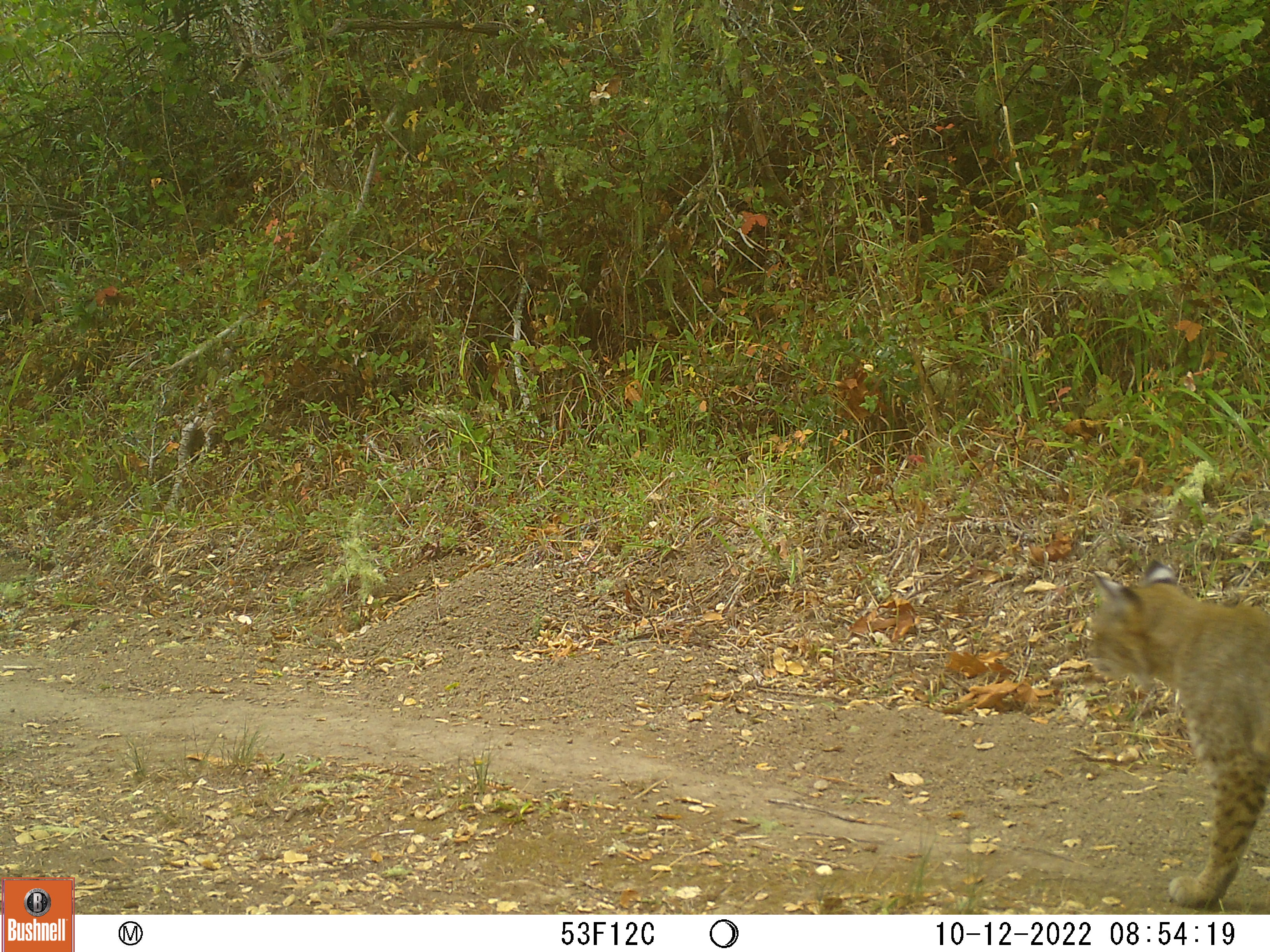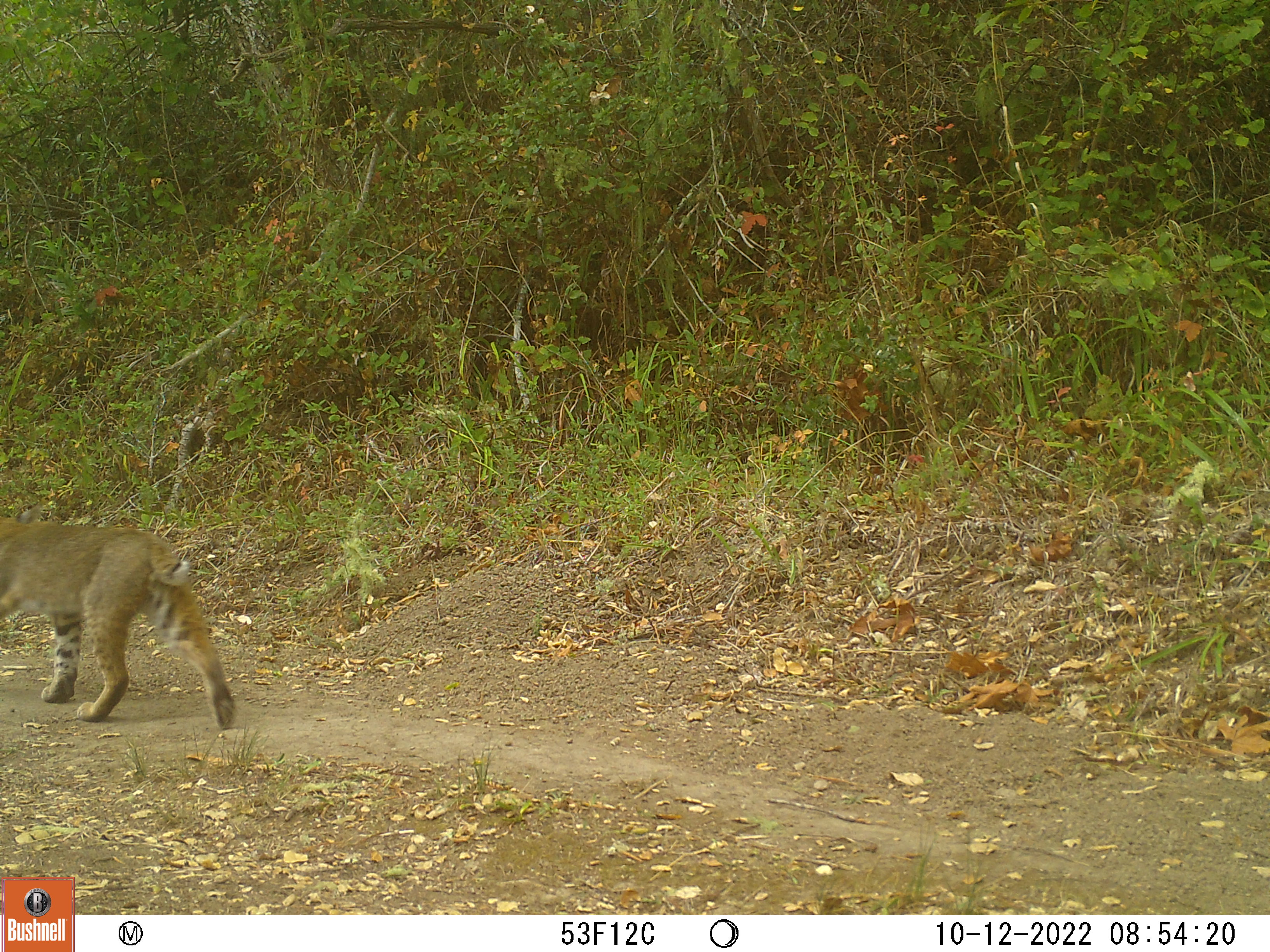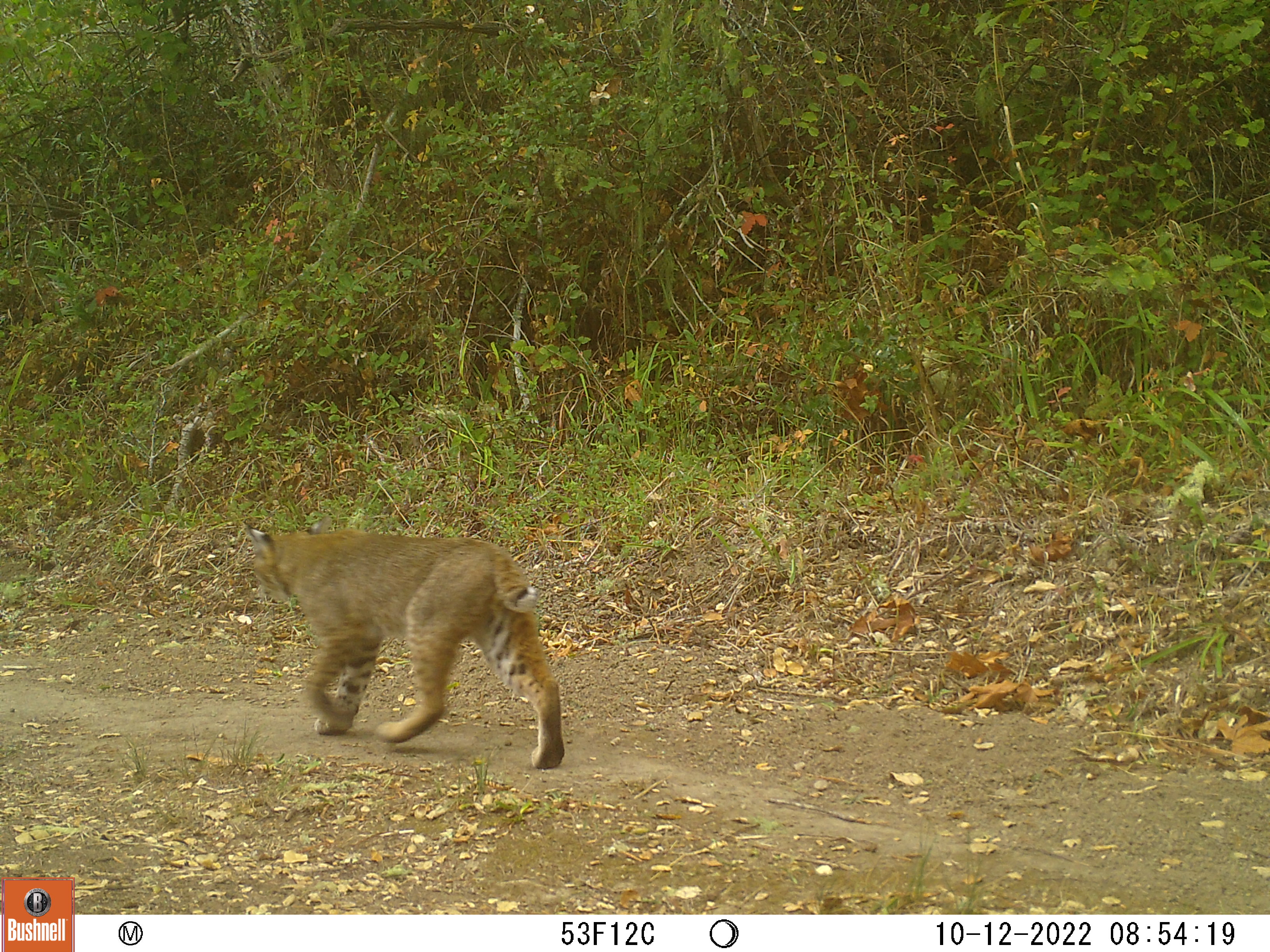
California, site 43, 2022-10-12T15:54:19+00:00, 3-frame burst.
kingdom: Animalia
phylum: Chordata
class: Mammalia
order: Carnivora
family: Felidae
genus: Lynx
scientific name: Lynx rufus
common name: bobcat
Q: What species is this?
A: Bobcat (Lynx rufus).